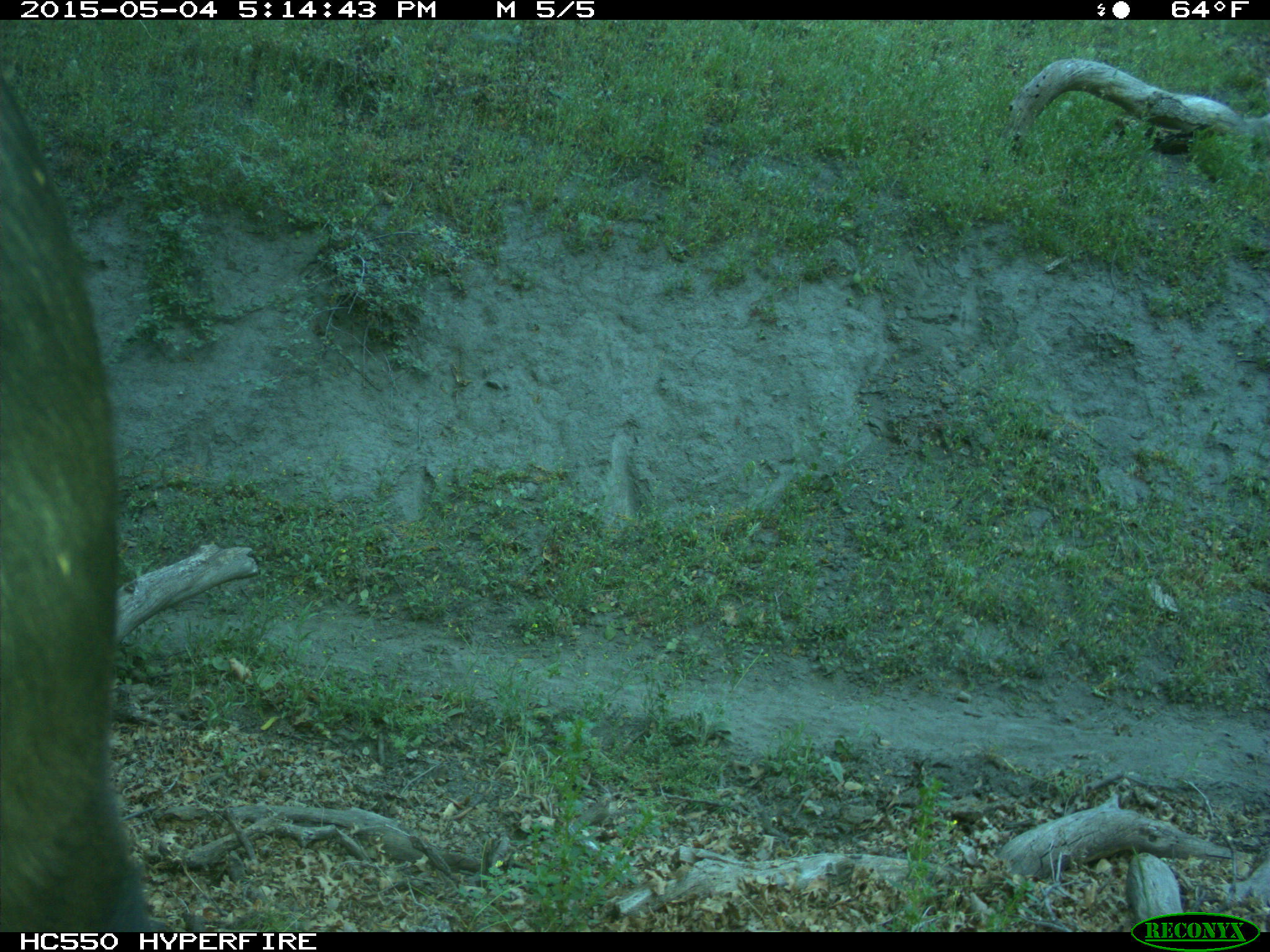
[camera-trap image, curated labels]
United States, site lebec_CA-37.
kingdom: Animalia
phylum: Chordata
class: Mammalia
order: Artiodactyla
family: Bovidae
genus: Bos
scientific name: Bos taurus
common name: domestic cow